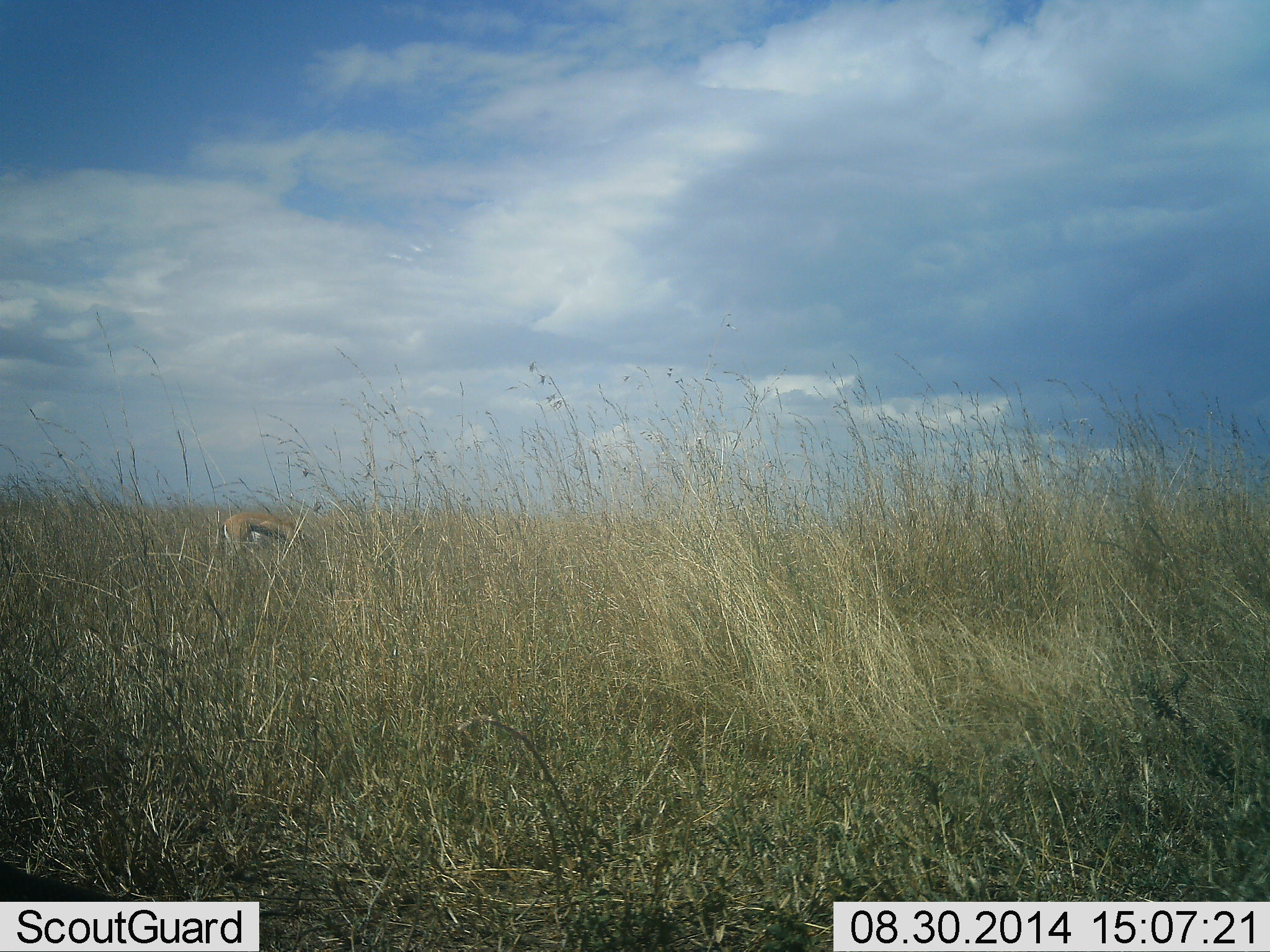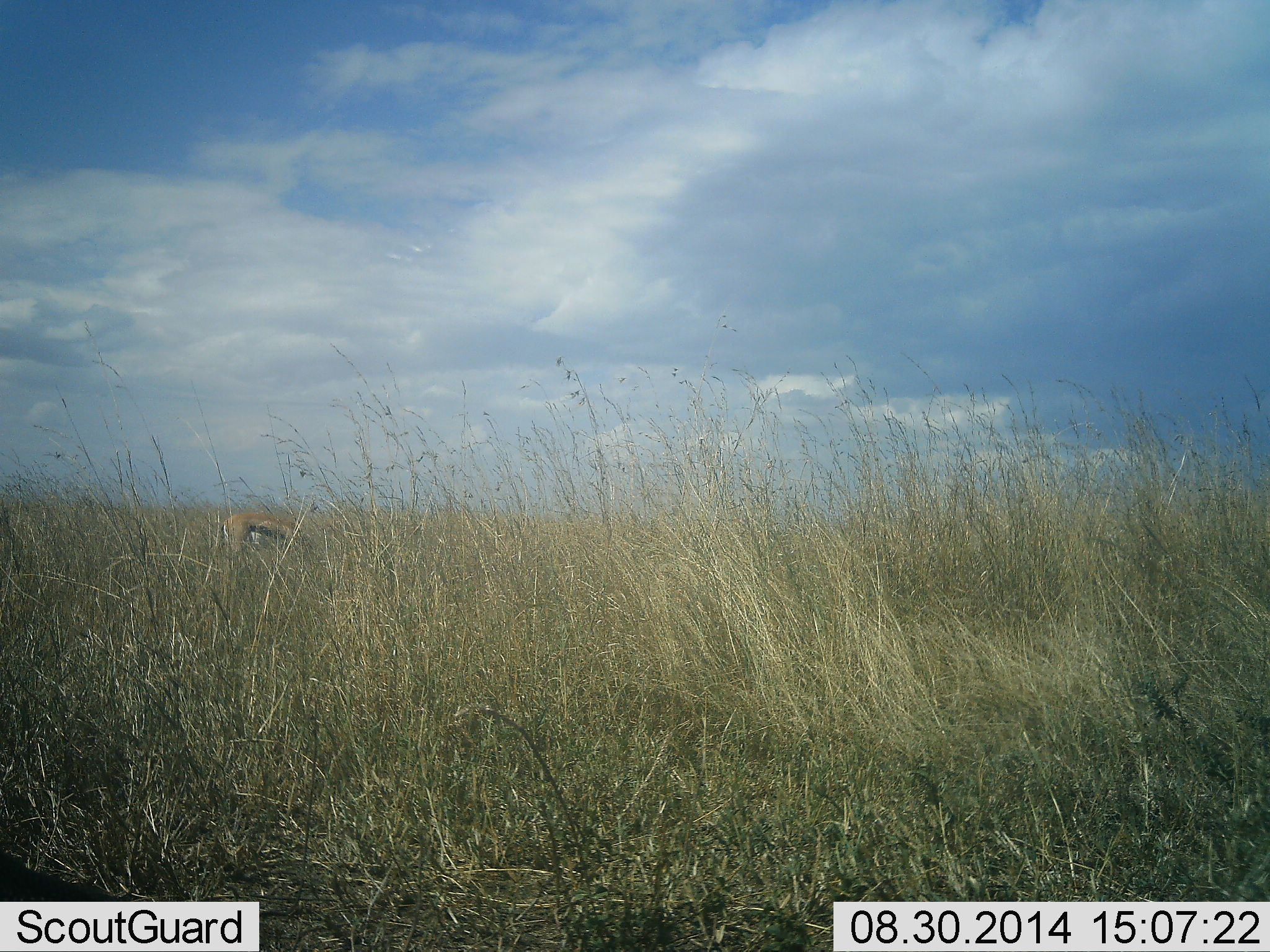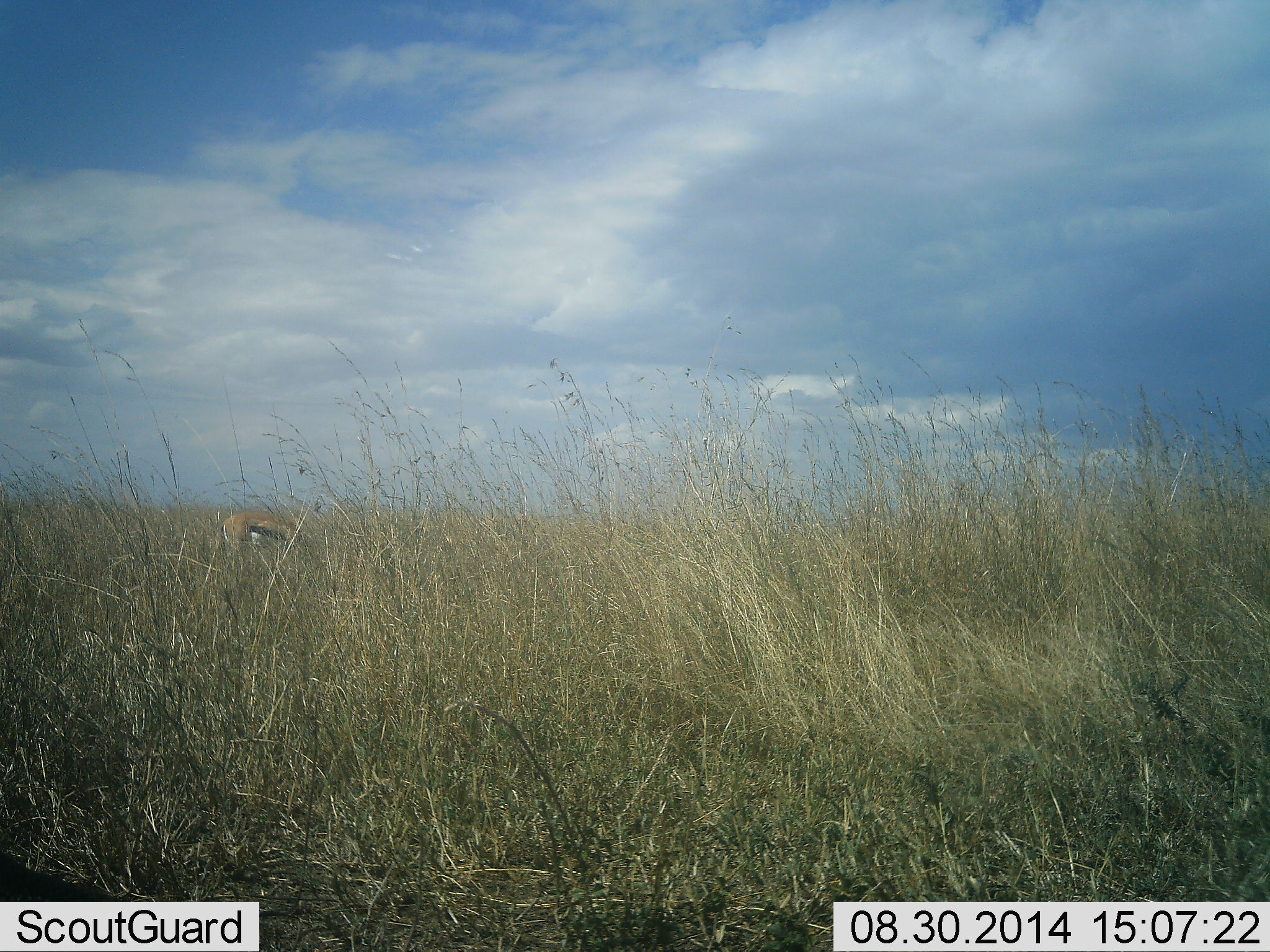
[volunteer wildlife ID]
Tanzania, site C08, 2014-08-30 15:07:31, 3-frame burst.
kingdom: Animalia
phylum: Chordata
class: Mammalia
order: Artiodactyla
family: Bovidae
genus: Eudorcas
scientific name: Eudorcas thomsonii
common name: thomson's gazelle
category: gazellethomsons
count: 1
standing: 30%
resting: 0%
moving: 0%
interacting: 0%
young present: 0%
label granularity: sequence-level